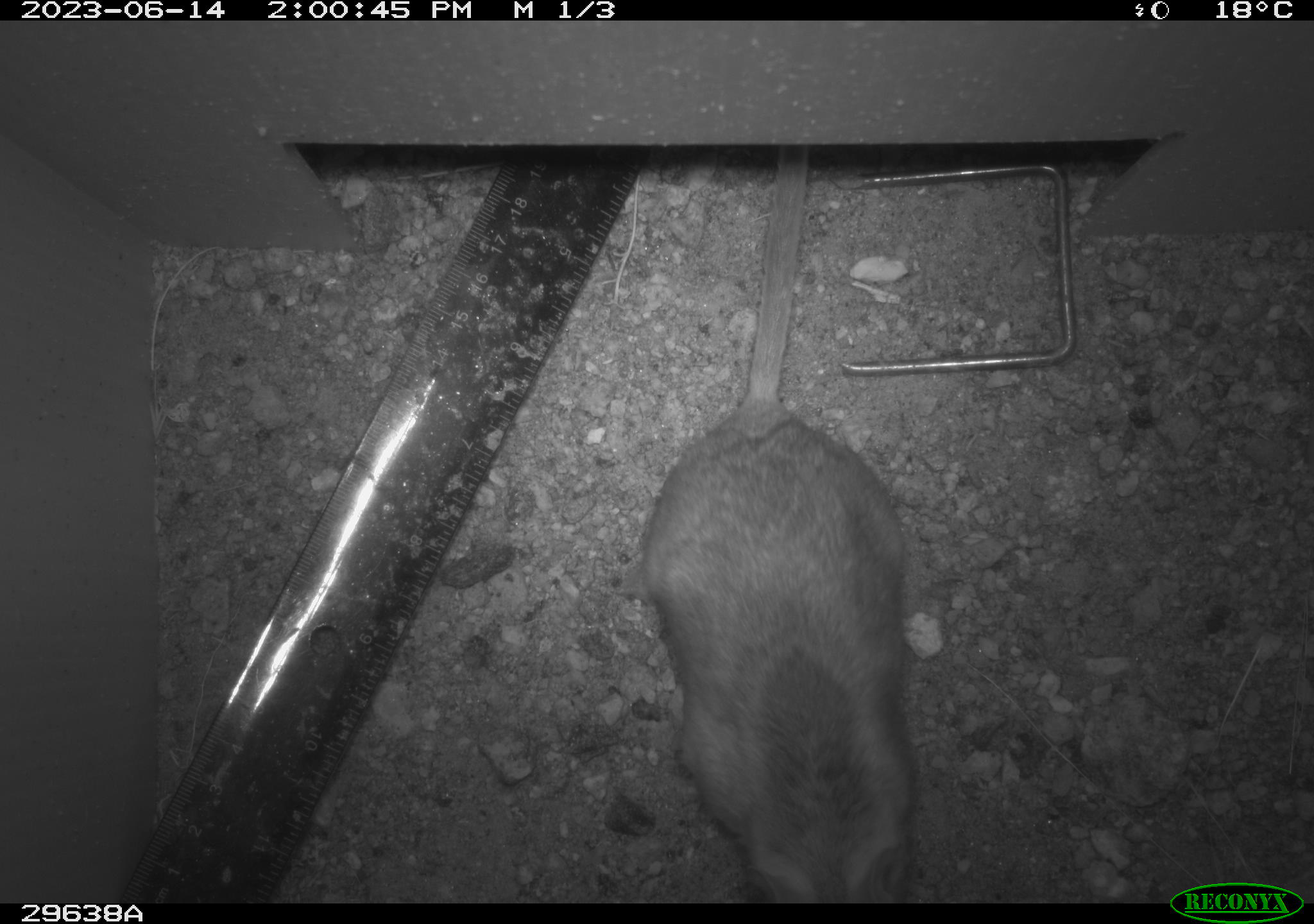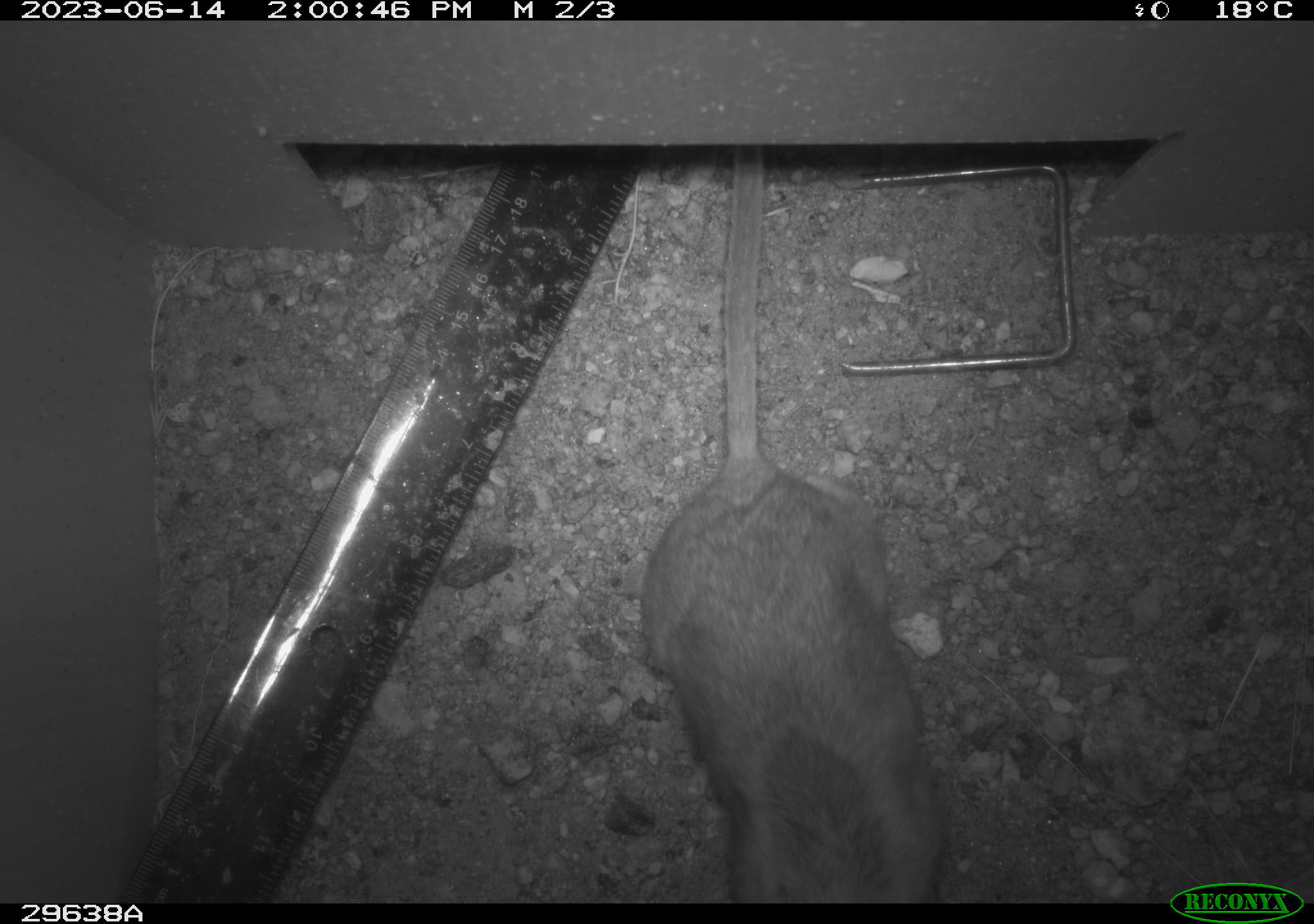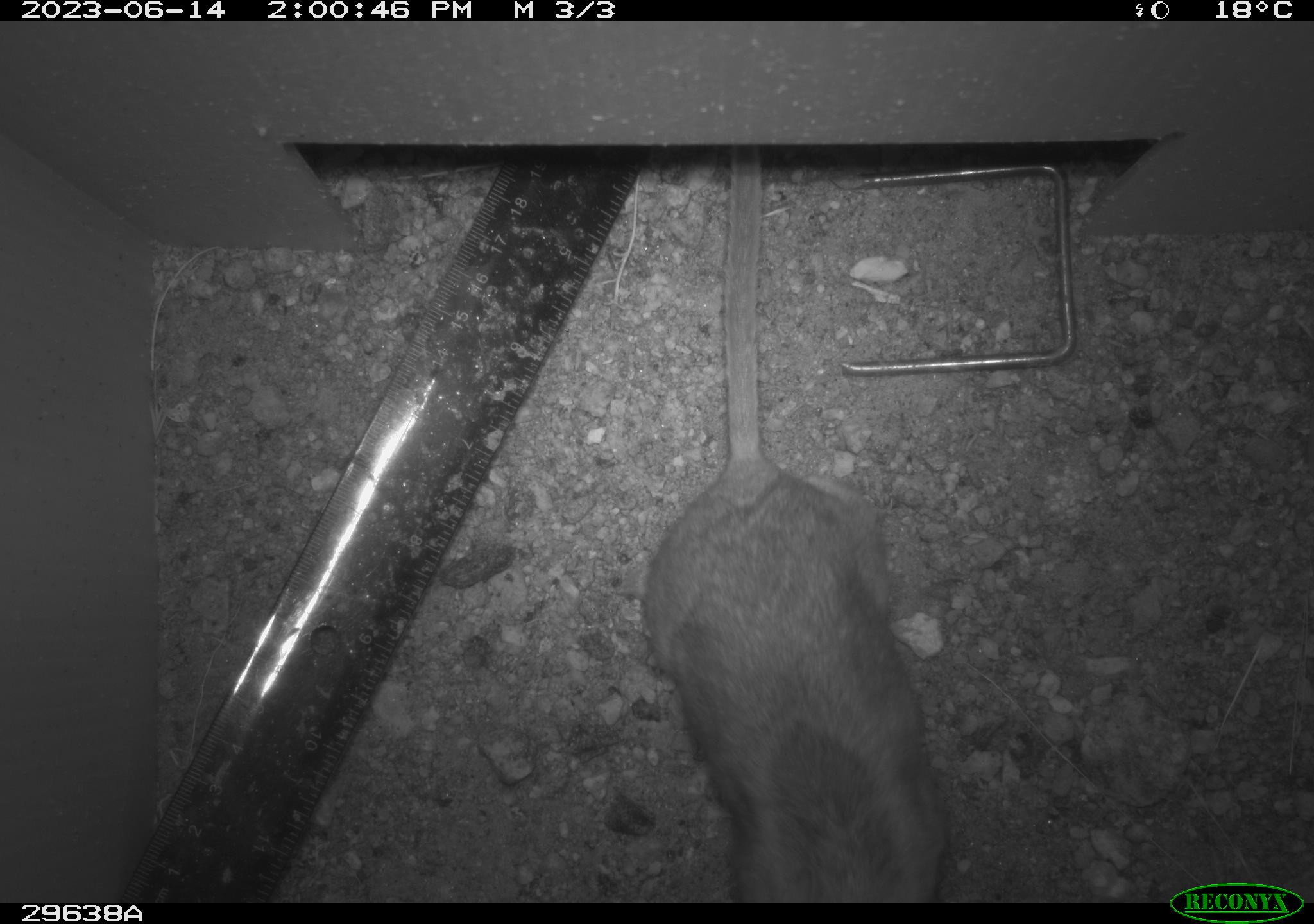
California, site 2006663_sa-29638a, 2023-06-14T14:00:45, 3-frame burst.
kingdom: Animalia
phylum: Chordata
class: Mammalia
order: Rodentia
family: Cricetidae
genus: Neotoma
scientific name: Neotoma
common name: pack rat or woodrat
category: neotoma species